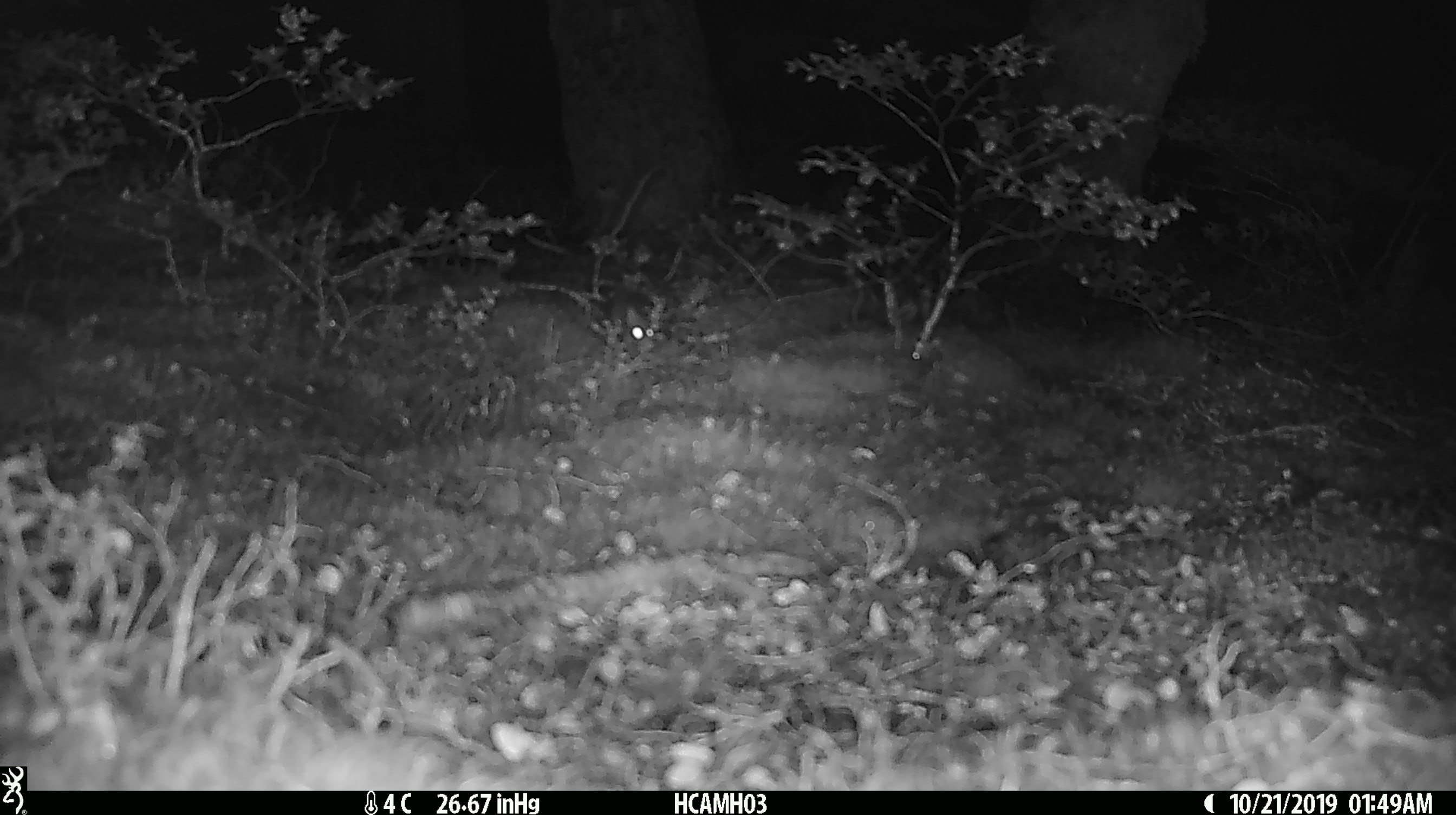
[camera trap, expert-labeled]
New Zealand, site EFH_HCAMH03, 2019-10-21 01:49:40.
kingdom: Animalia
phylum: Chordata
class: Mammalia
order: Rodentia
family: Muridae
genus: Mus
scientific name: Mus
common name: mouse